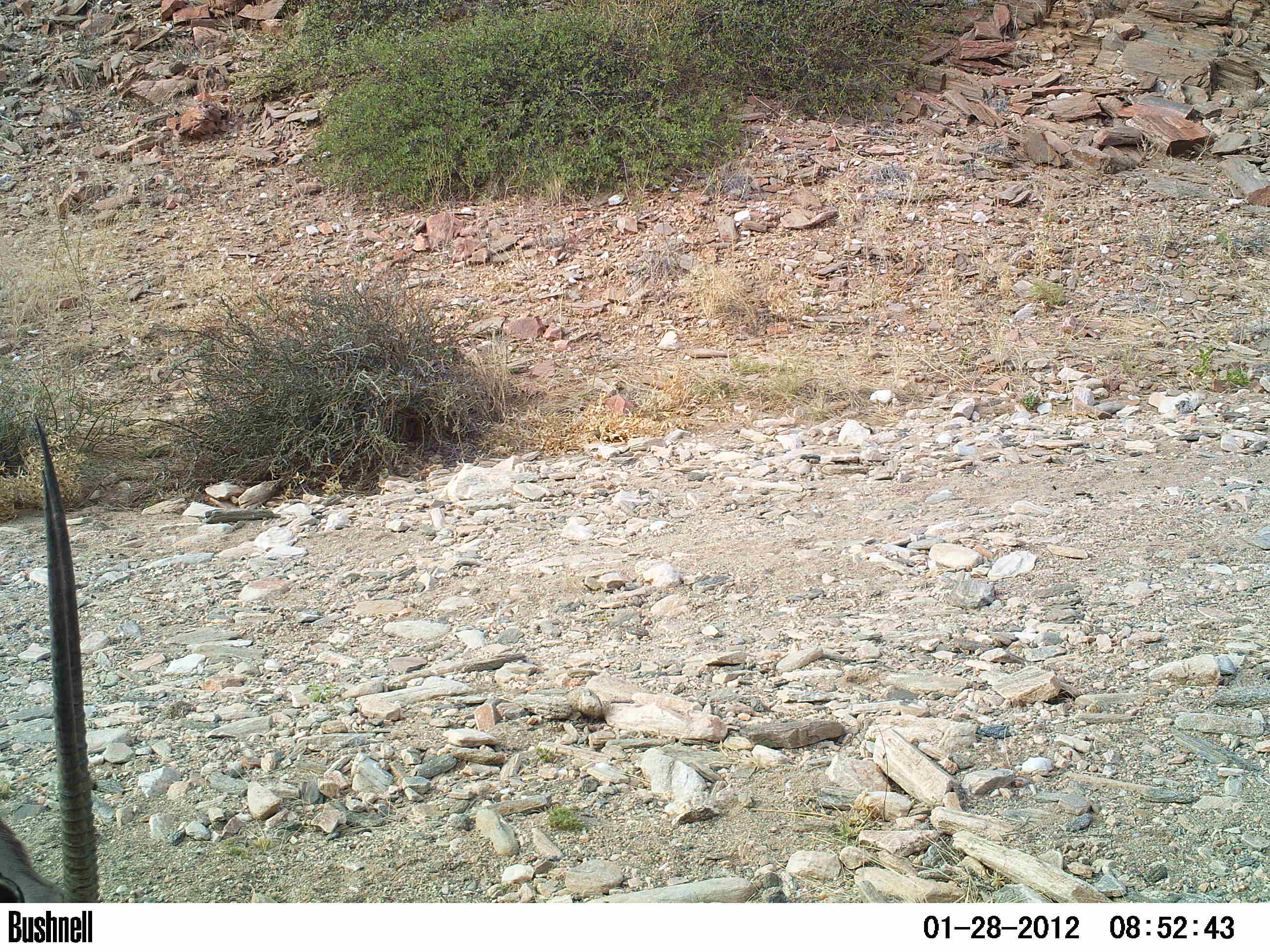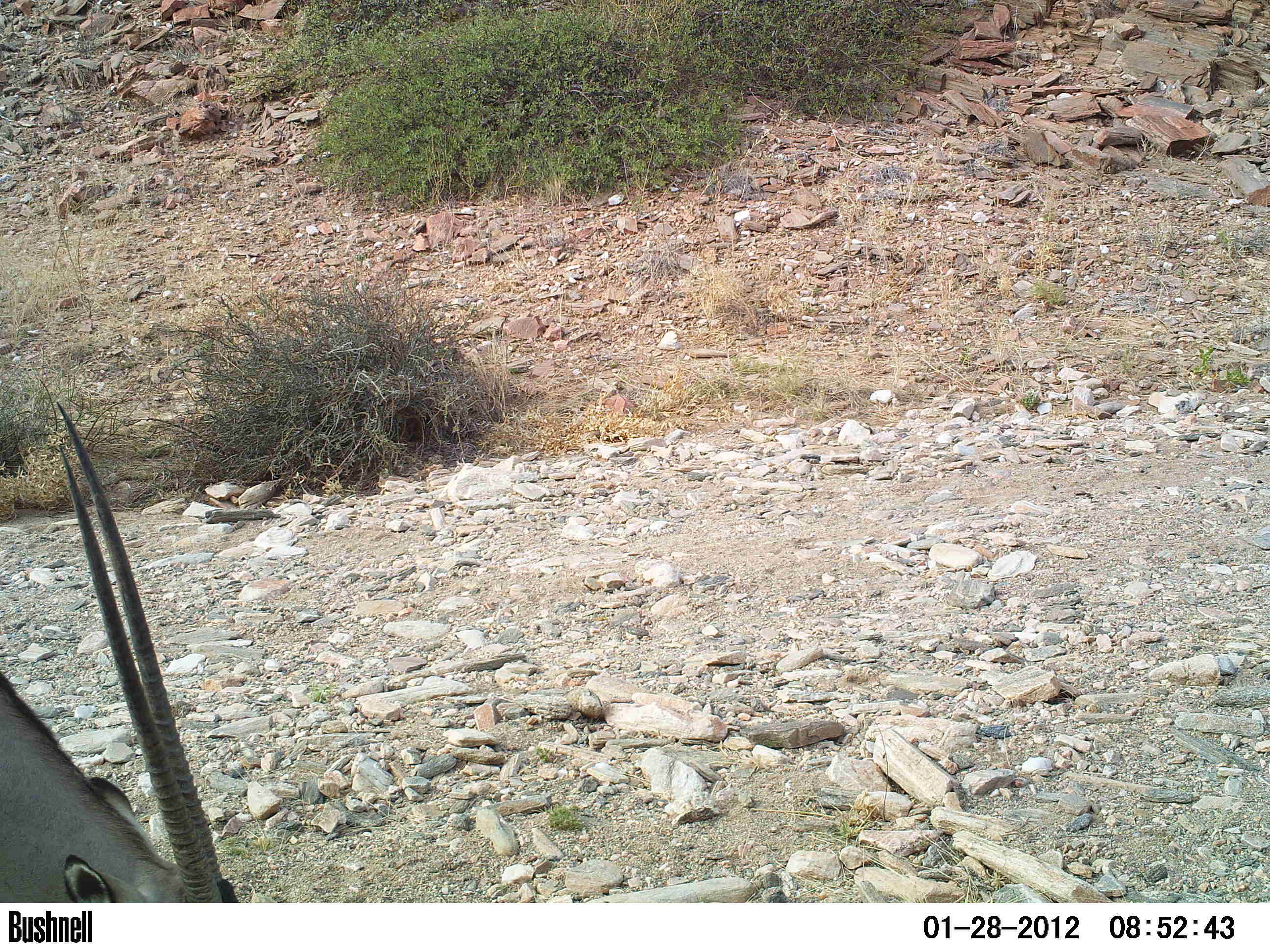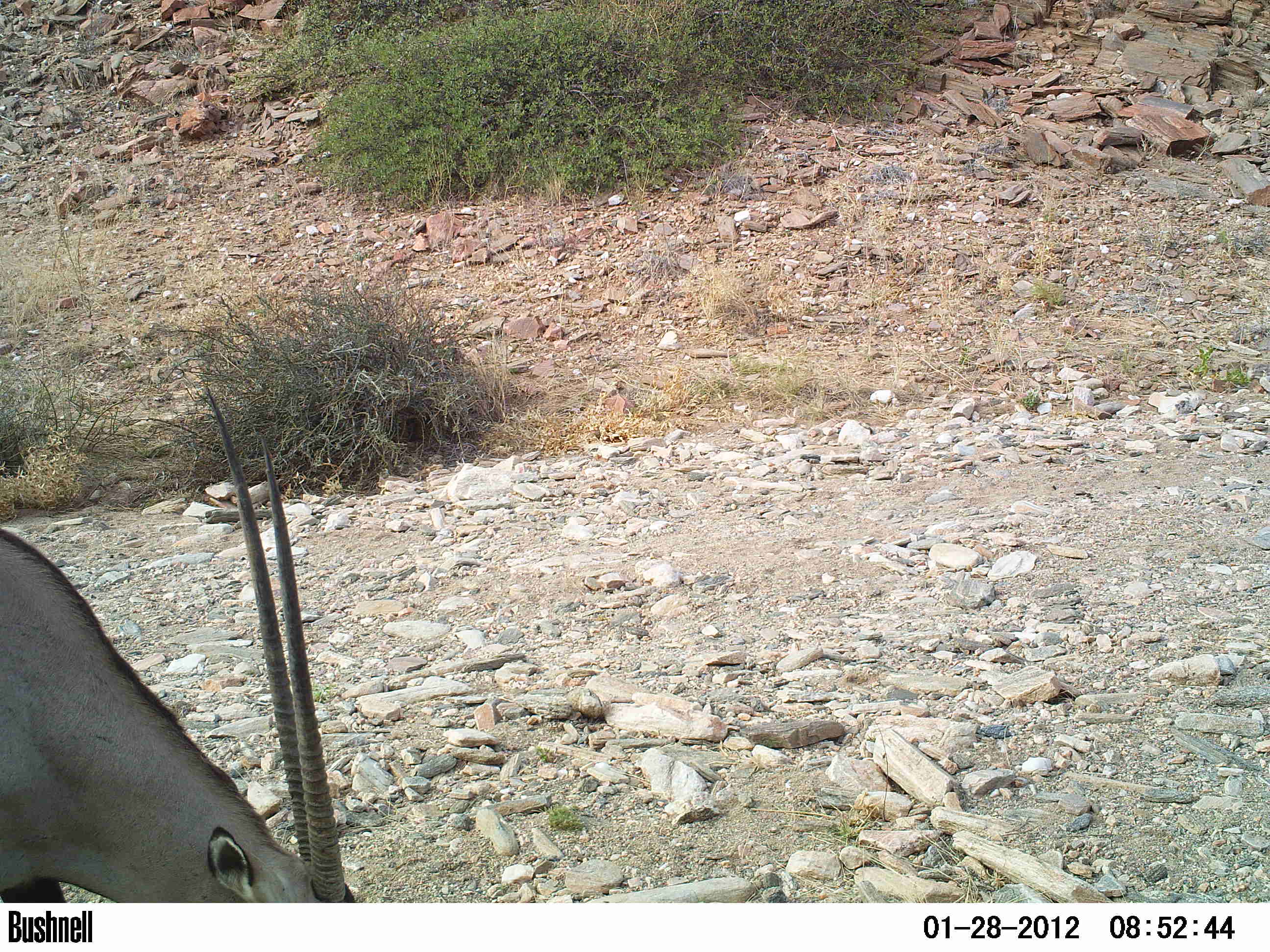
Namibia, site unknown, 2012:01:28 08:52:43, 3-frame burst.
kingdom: Animalia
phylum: Chordata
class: Mammalia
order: Artiodactyla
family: Bovidae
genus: Oryx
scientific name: Oryx gazella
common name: gemsbok